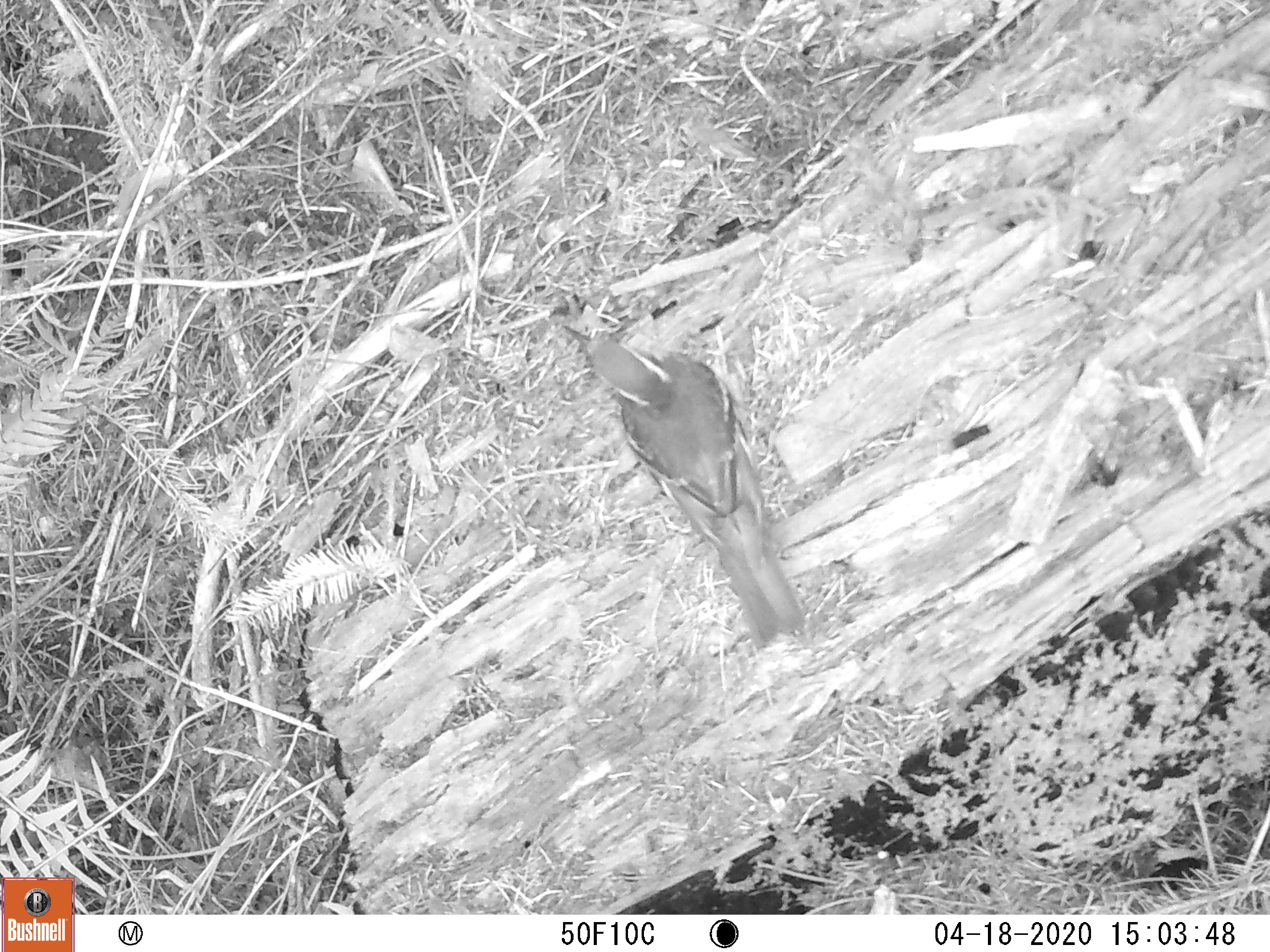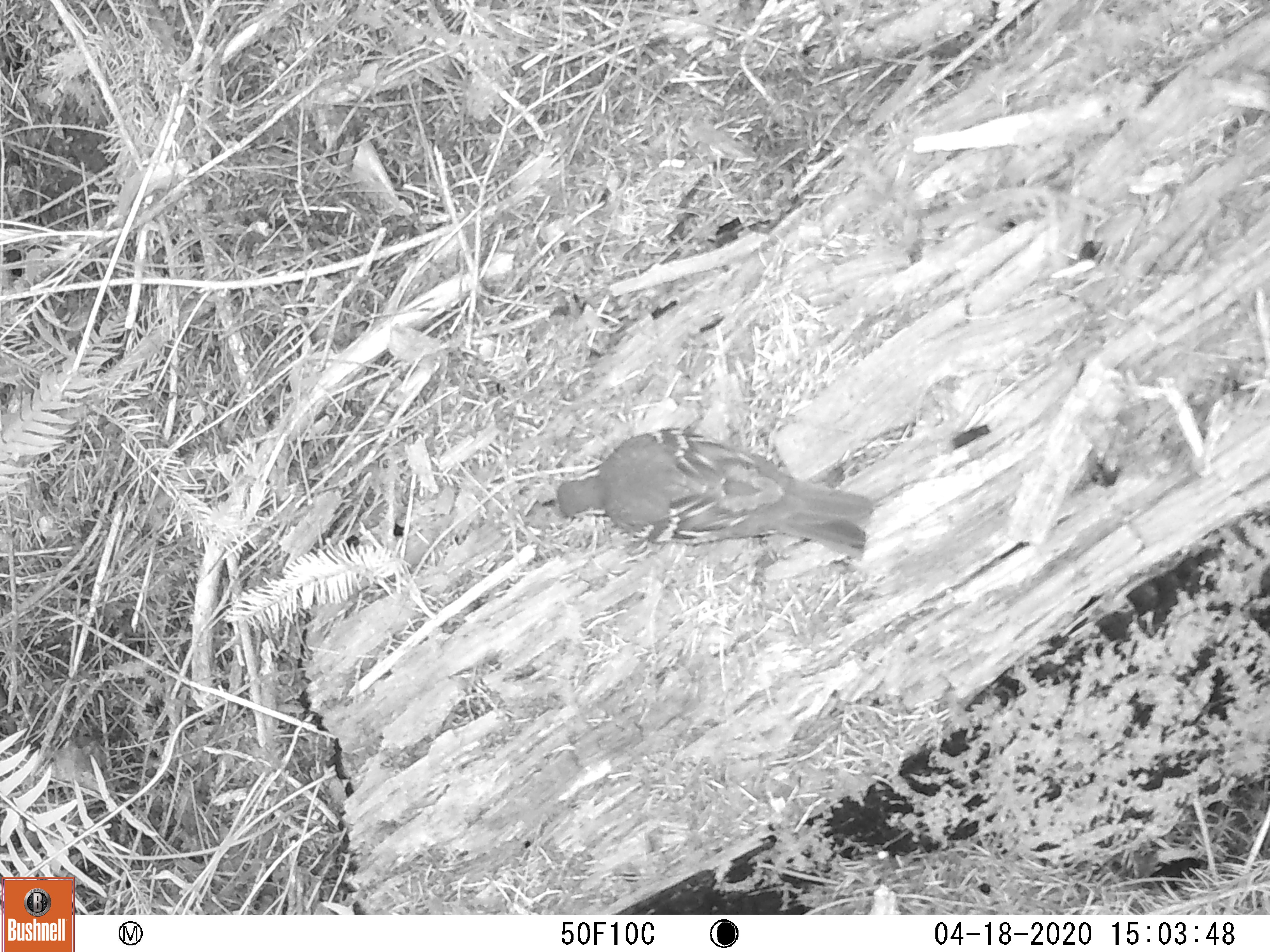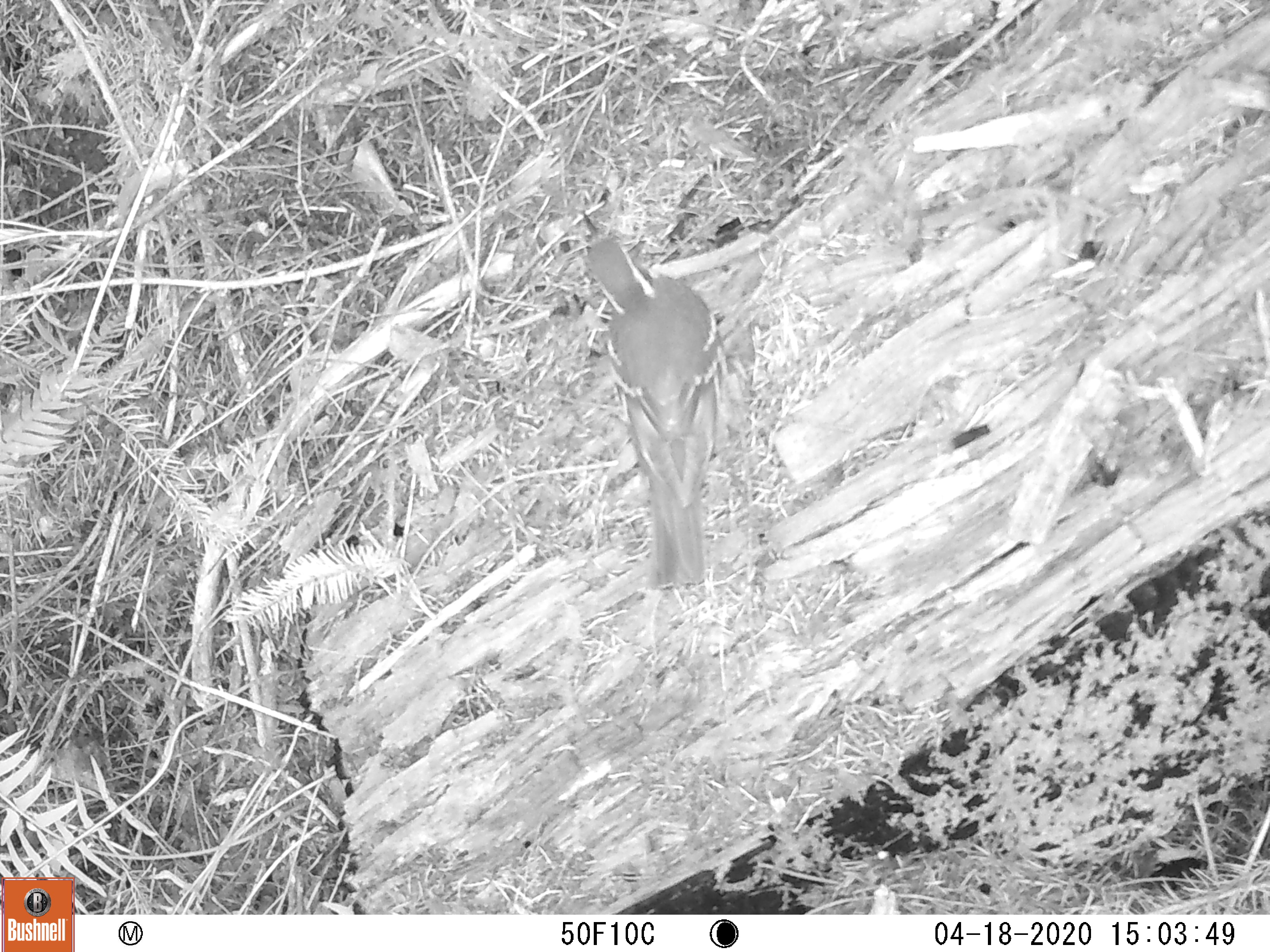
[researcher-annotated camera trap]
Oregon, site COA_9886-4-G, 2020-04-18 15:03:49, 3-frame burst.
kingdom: Animalia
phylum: Chordata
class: Aves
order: Passeriformes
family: Turdidae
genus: Ixoreus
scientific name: Ixoreus naevius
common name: varied thrush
Varied thrush (Ixoreus naevius).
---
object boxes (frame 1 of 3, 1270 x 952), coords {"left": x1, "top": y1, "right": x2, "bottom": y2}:
varied thrush: {"left": 573, "top": 323, "right": 802, "bottom": 644}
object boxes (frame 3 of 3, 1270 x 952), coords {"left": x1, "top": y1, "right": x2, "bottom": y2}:
varied thrush: {"left": 587, "top": 214, "right": 718, "bottom": 591}